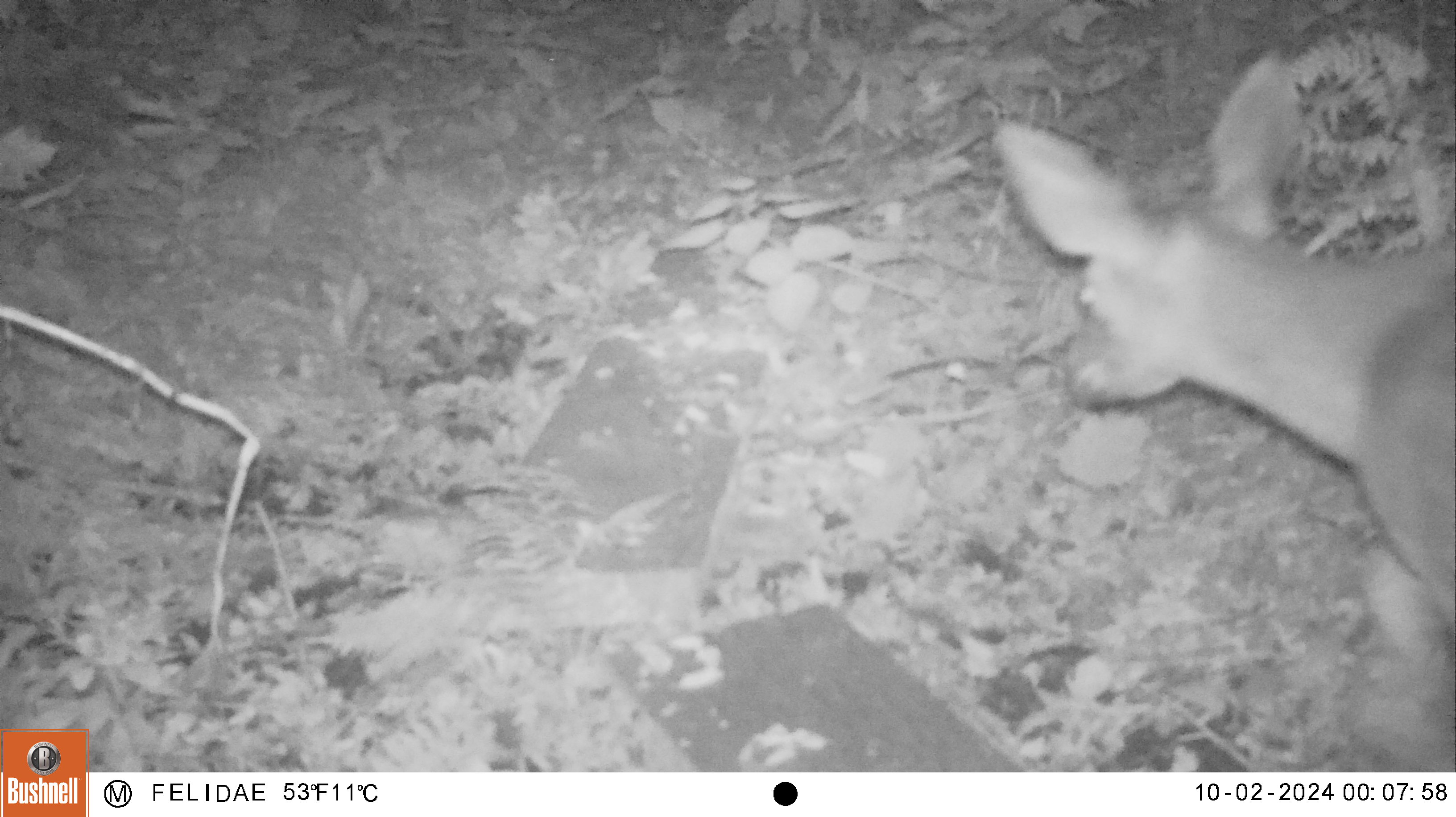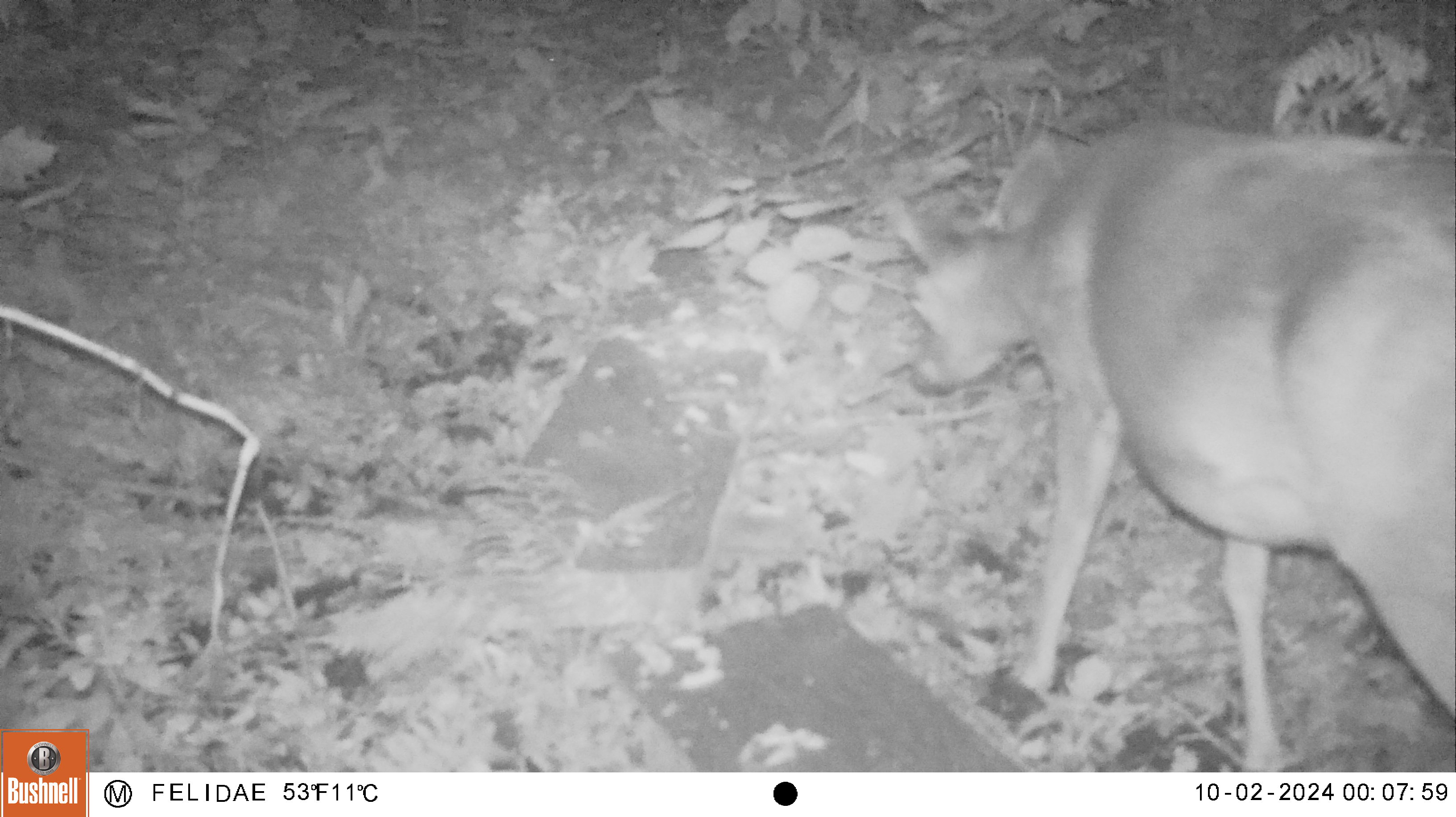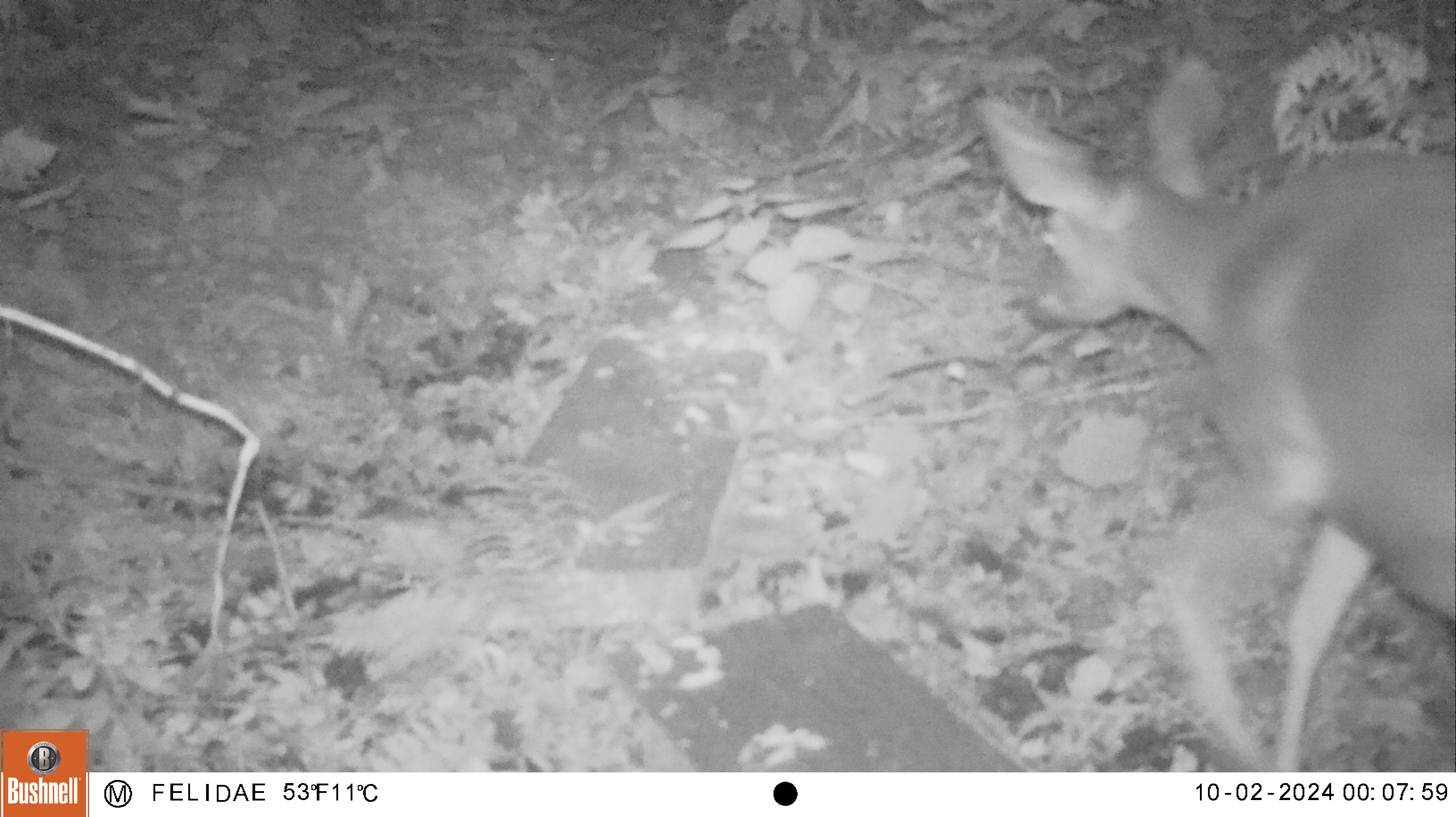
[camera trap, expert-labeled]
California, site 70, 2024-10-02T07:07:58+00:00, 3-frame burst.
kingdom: Animalia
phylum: Chordata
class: Mammalia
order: Artiodactyla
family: Cervidae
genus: Odocoileus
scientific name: Odocoileus hemionus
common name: mule deer